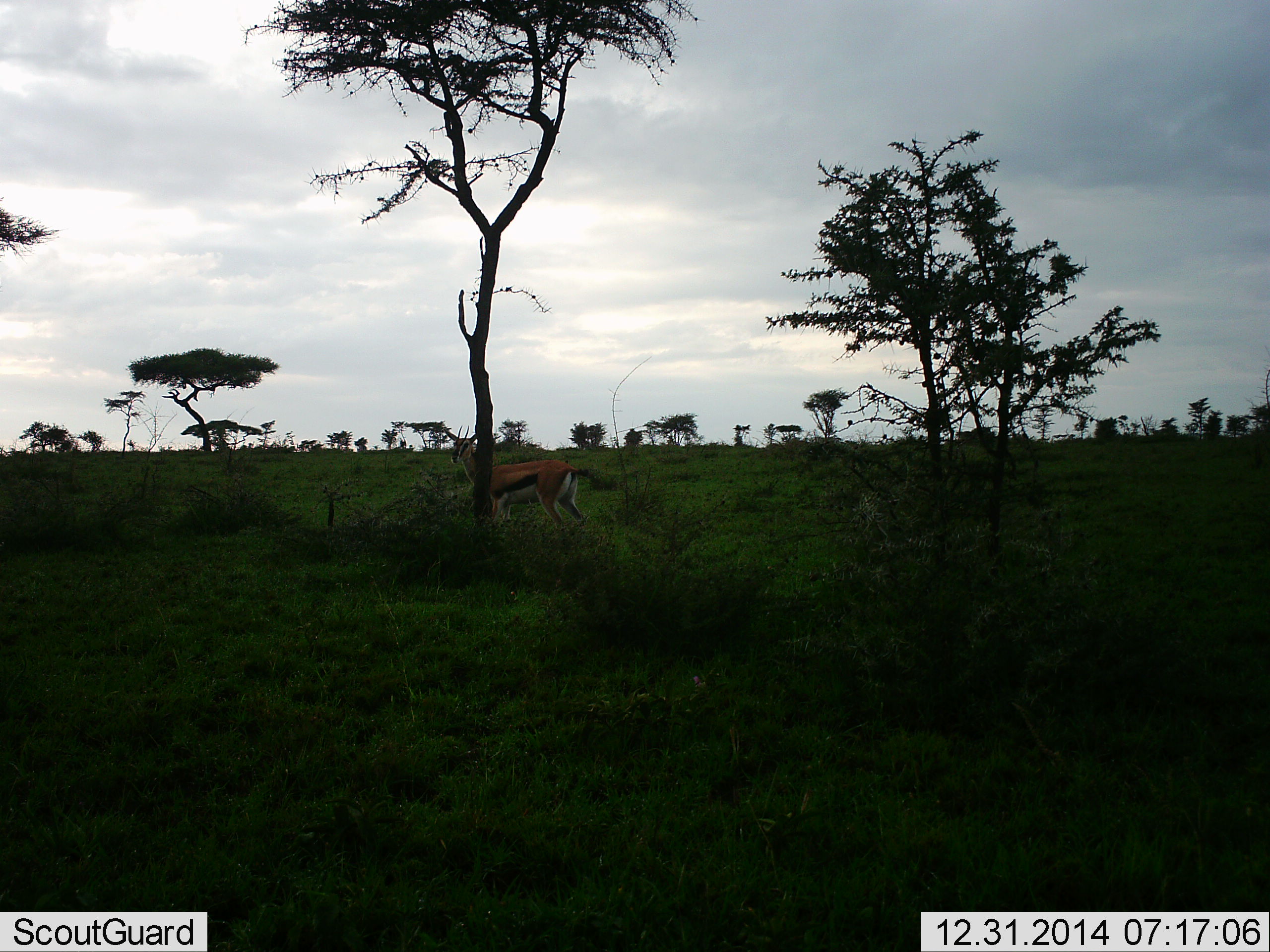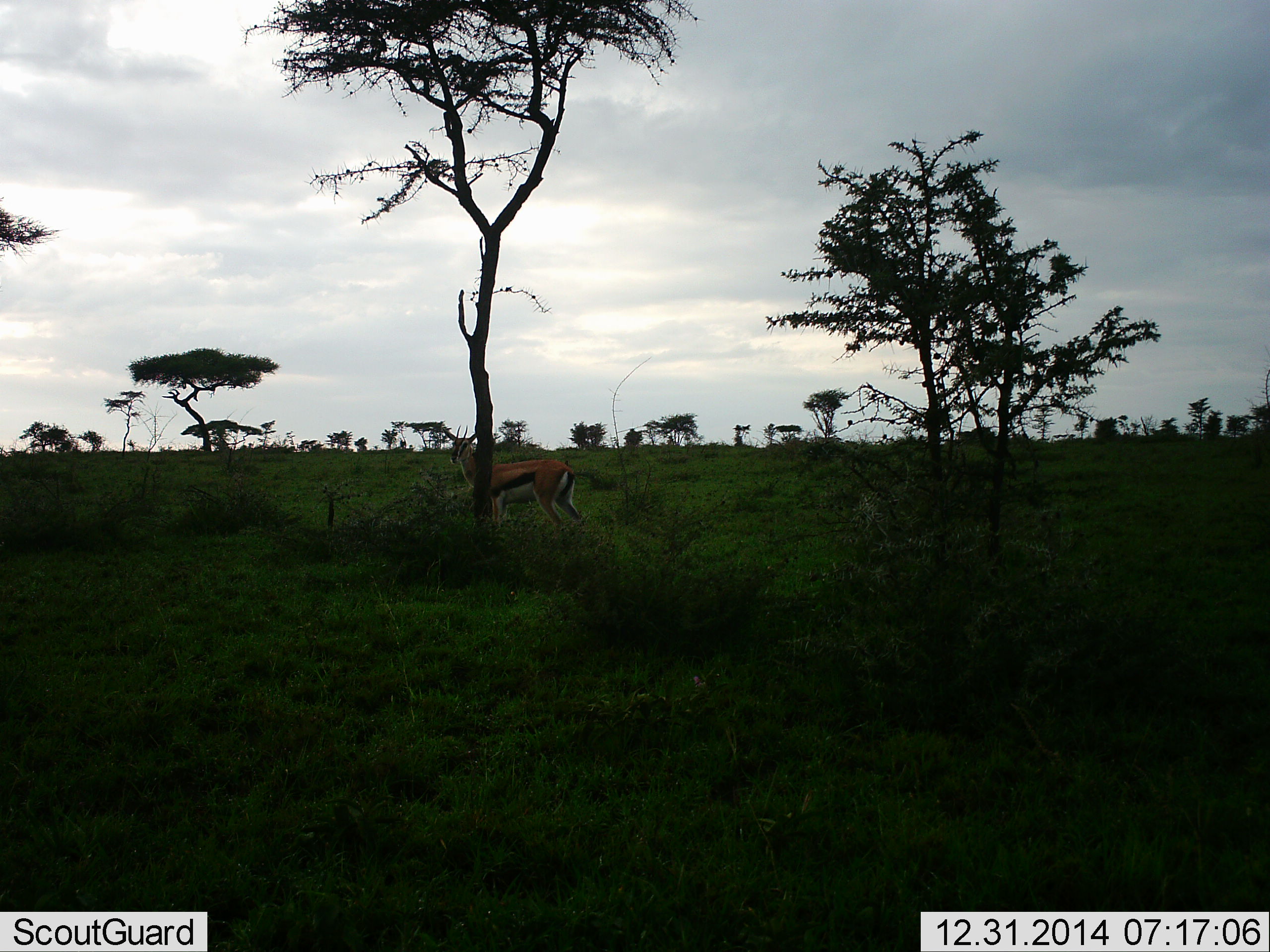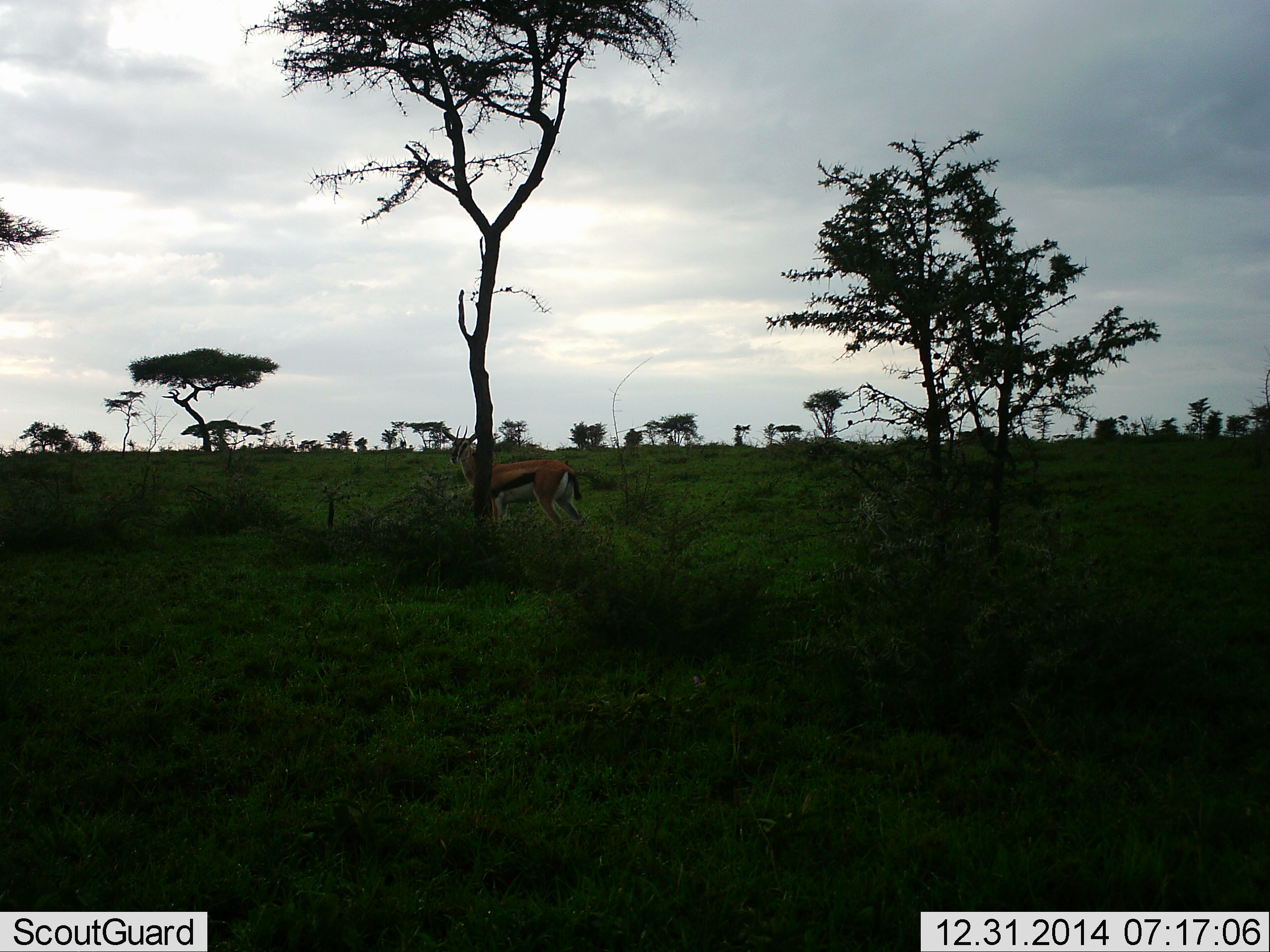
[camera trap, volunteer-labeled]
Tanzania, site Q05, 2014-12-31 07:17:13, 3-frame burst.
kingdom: Animalia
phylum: Chordata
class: Mammalia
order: Artiodactyla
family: Bovidae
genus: Eudorcas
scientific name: Eudorcas thomsonii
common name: thomson's gazelle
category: gazellethomsons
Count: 1.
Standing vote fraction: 90%.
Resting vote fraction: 0%.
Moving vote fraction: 0%.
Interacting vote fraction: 0%.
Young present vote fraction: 0%.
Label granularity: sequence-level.